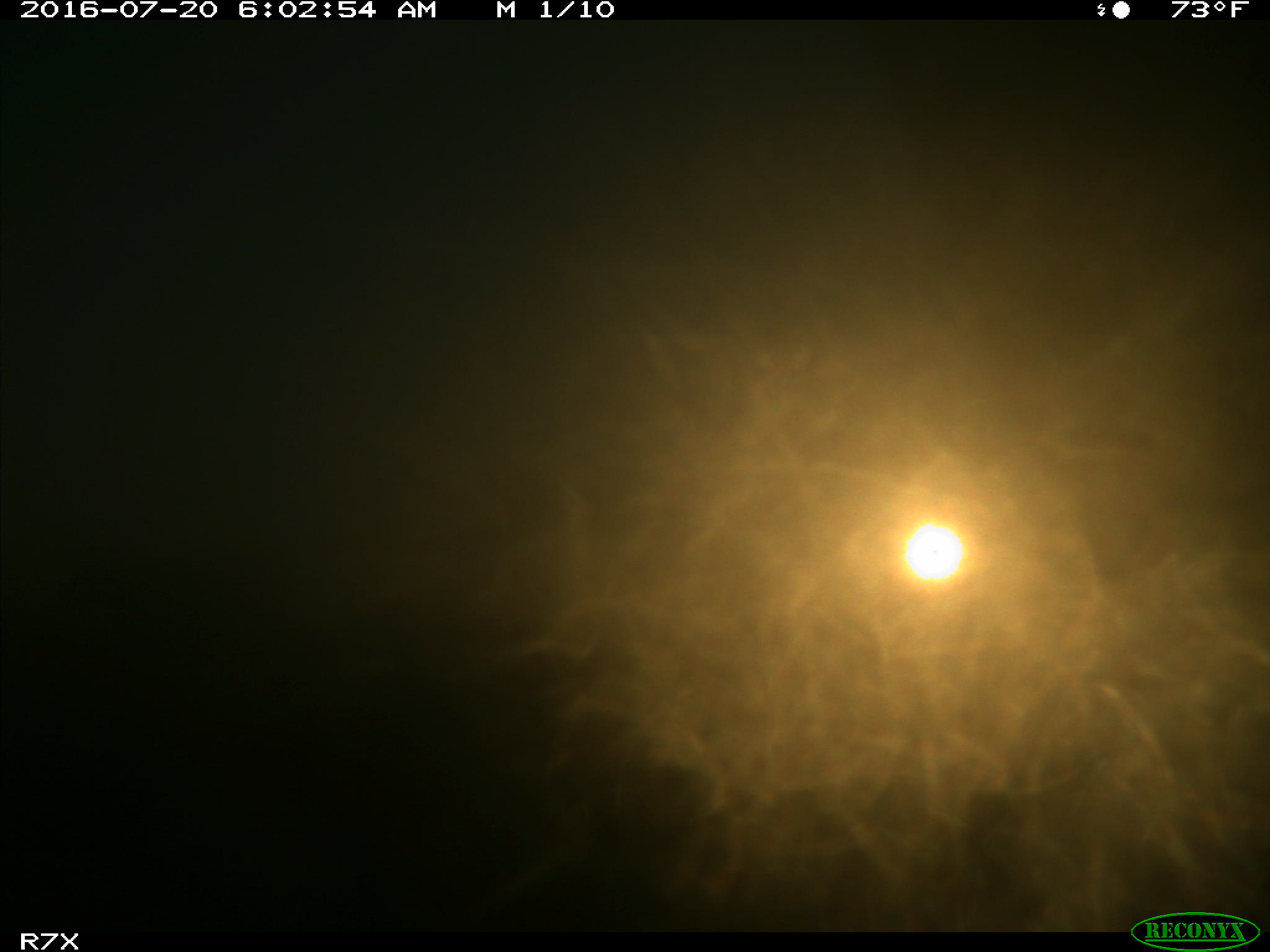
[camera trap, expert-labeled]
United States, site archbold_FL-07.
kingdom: Animalia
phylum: Chordata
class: Mammalia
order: Artiodactyla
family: Bovidae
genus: Bos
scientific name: Bos taurus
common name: domestic cow